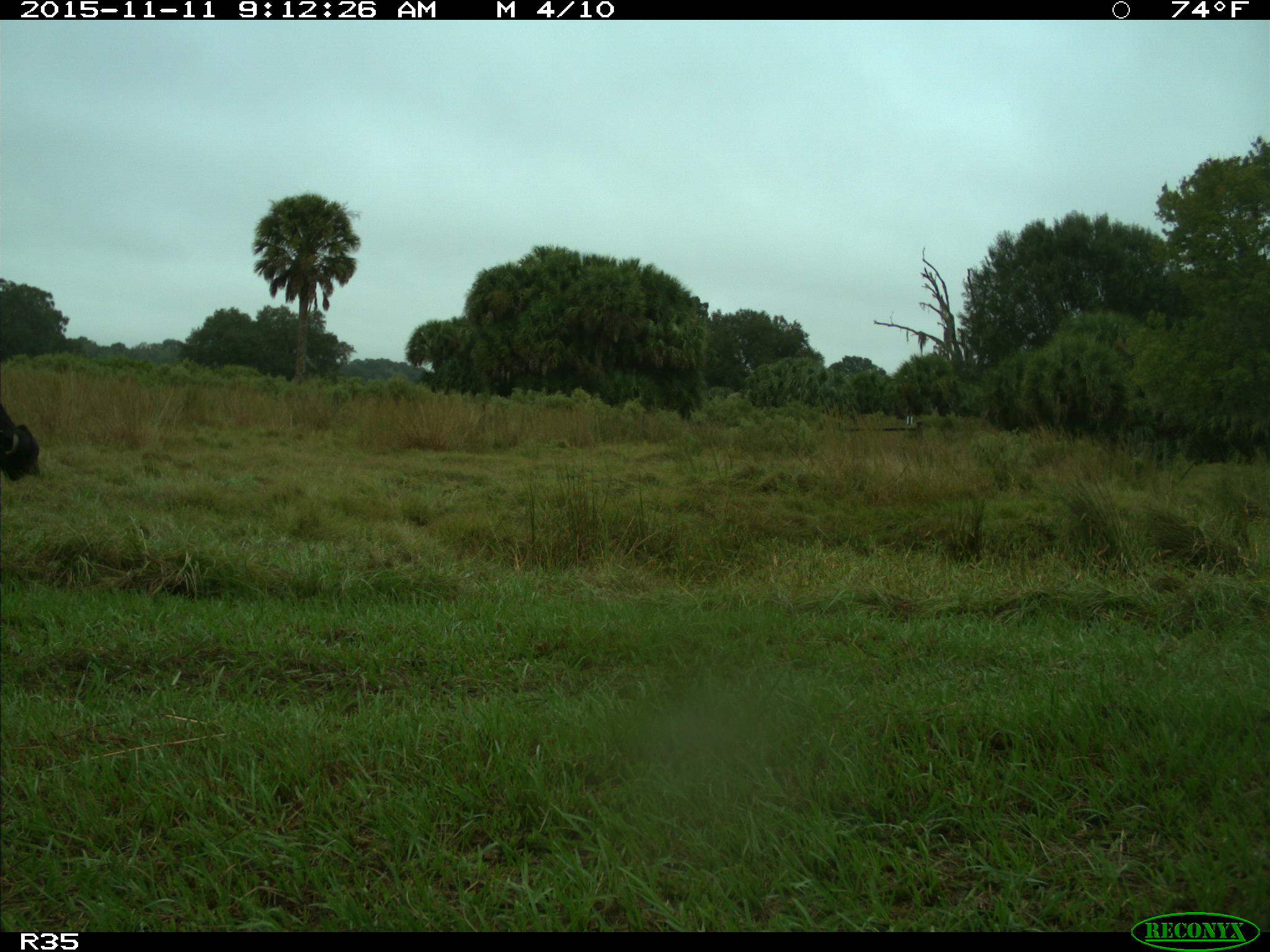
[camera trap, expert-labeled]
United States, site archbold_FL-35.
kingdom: Animalia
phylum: Chordata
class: Mammalia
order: Artiodactyla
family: Bovidae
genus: Bos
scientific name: Bos taurus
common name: domestic cow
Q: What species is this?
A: Bos taurus (domestic cow).